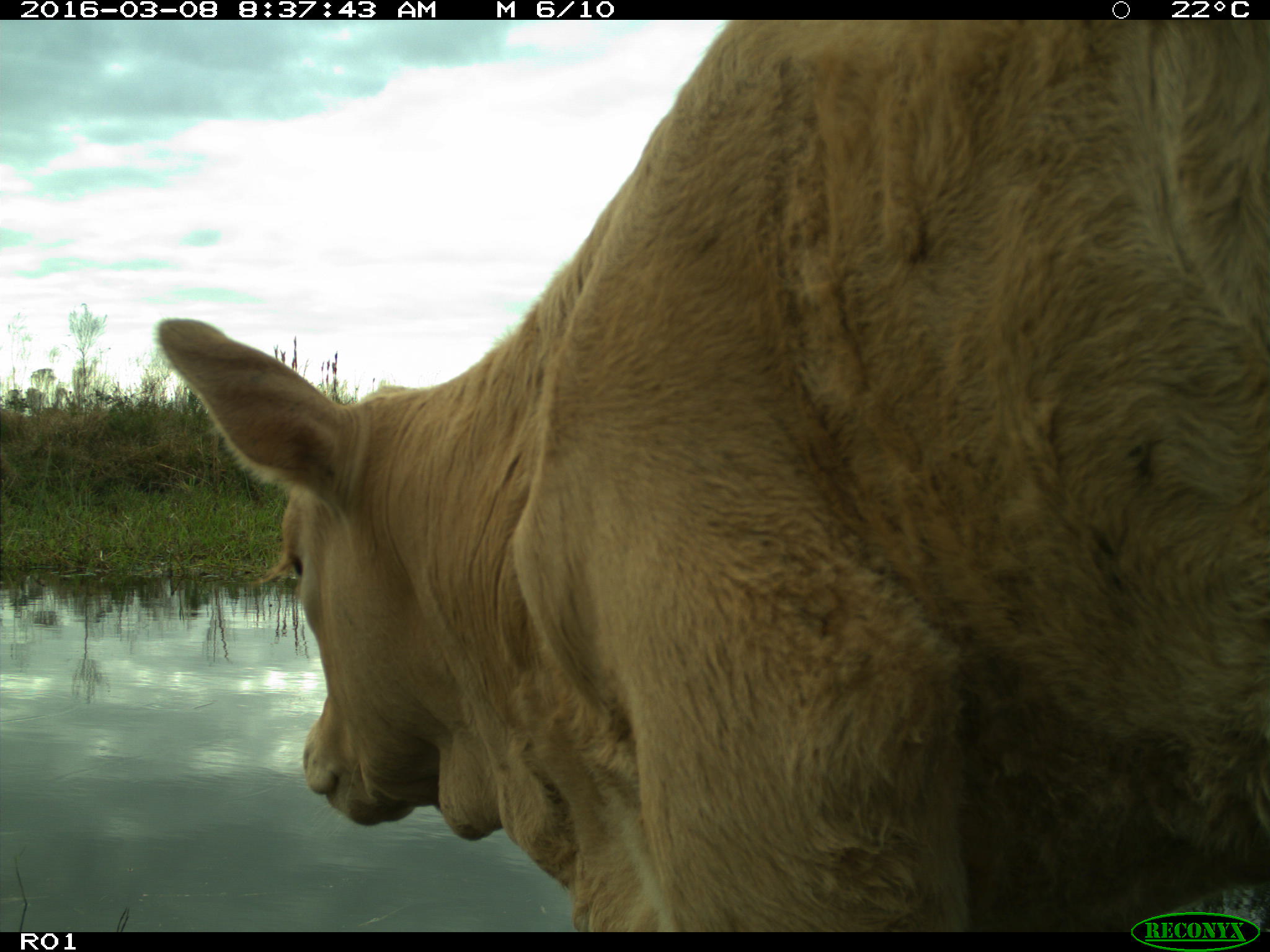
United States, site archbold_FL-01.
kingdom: Animalia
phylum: Chordata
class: Mammalia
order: Artiodactyla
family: Bovidae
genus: Bos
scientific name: Bos taurus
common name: domestic cow